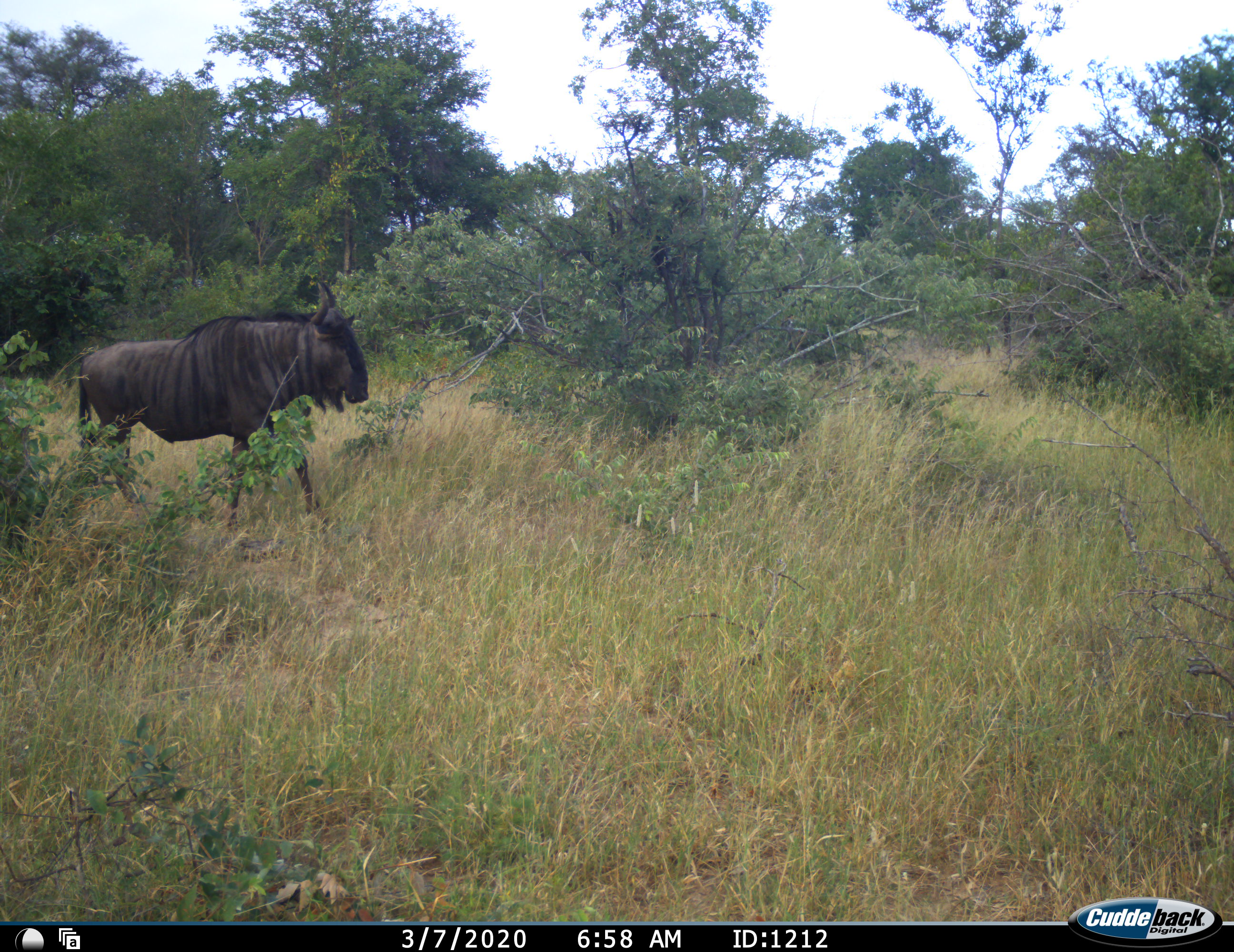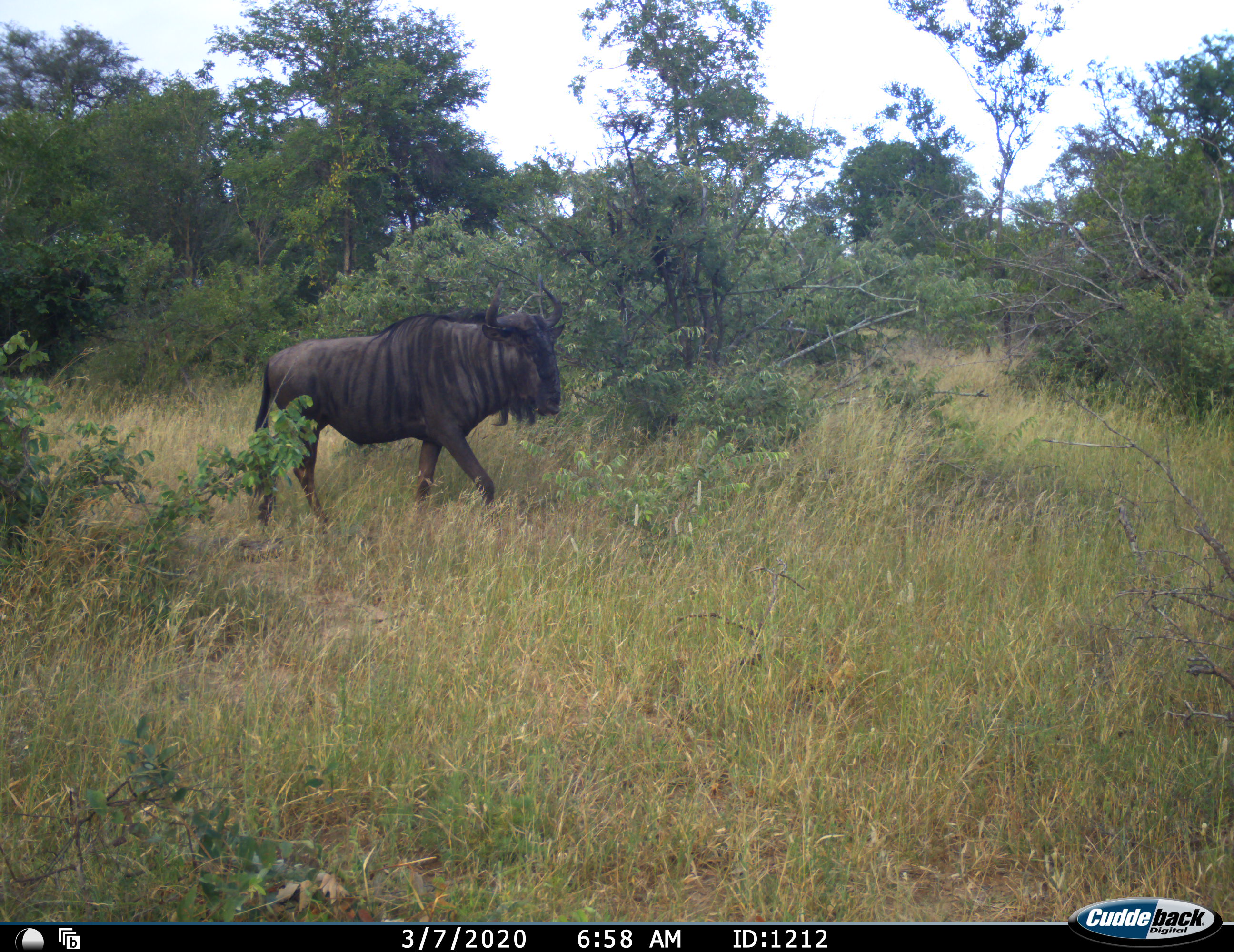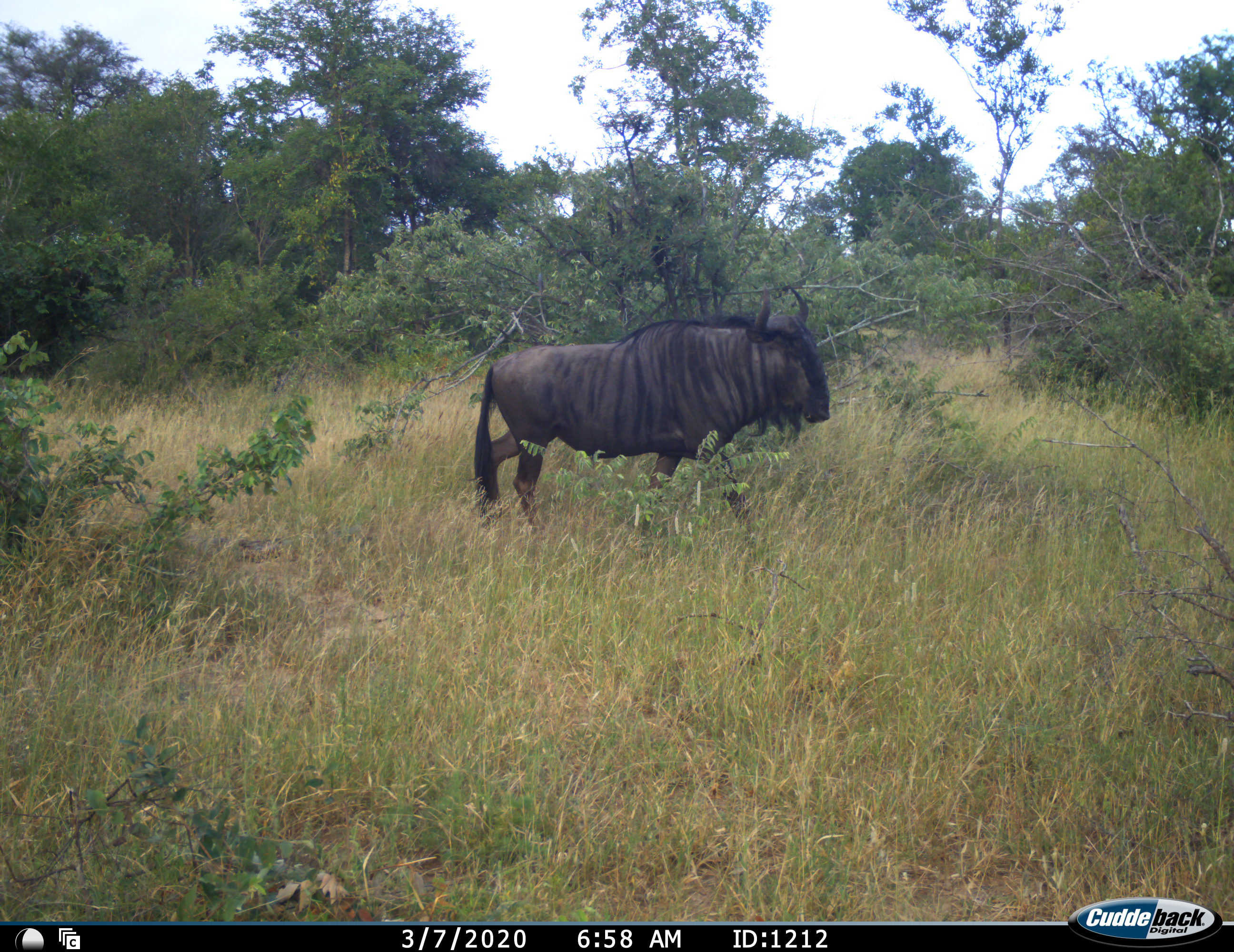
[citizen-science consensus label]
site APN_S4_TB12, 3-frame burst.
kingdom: Animalia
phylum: Chordata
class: Mammalia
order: Artiodactyla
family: Bovidae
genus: Connochaetes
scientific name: Connochaetes taurinus taurinus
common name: blue wildebeest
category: wildebeestblue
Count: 1.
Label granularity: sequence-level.